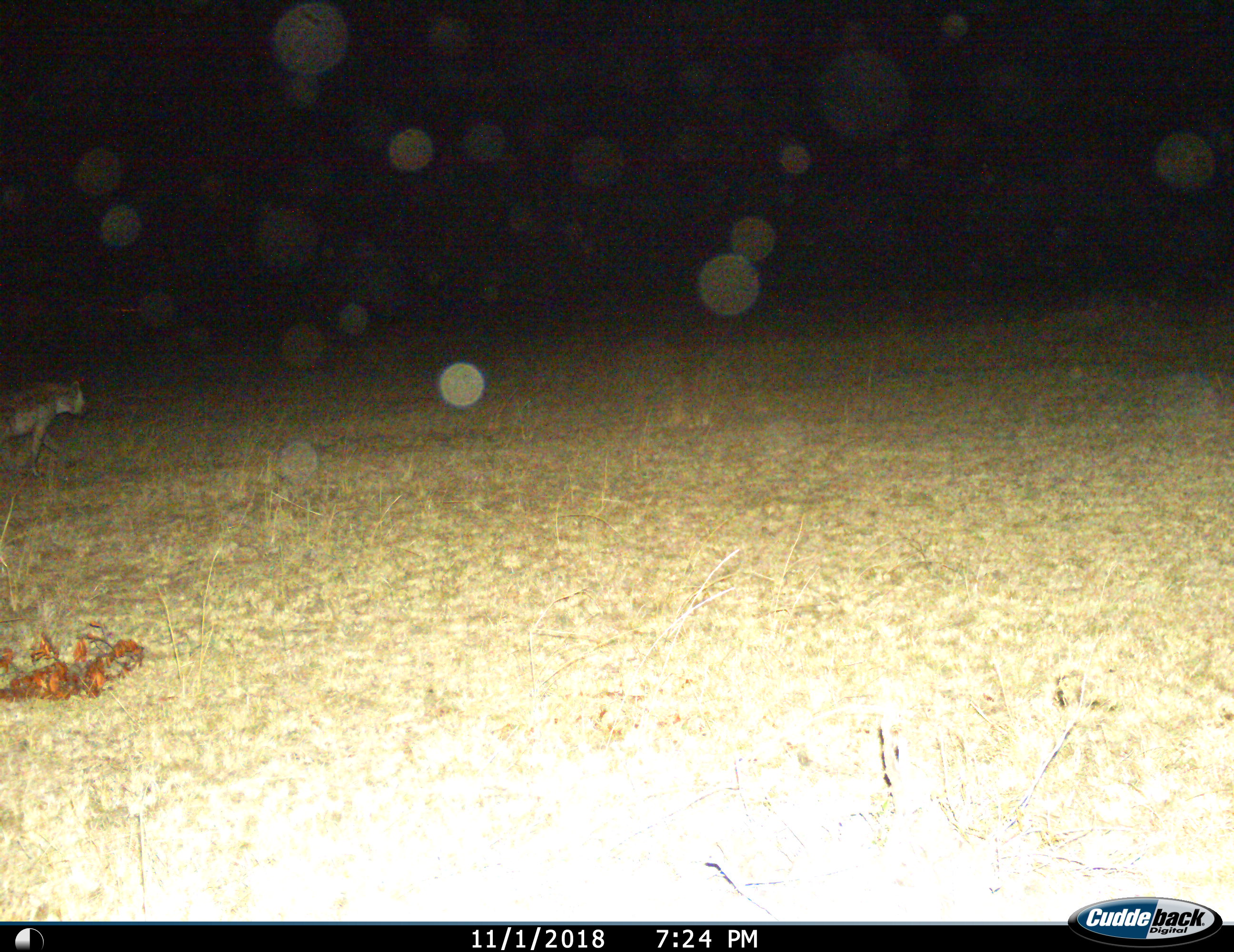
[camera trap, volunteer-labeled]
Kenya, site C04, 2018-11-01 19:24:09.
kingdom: Animalia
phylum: Chordata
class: Mammalia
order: Carnivora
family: Hyaenidae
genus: Crocuta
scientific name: Crocuta crocuta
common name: spotted hyena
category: hyenaspotted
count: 1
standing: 0%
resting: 0%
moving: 100%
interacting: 0%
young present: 0%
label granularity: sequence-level